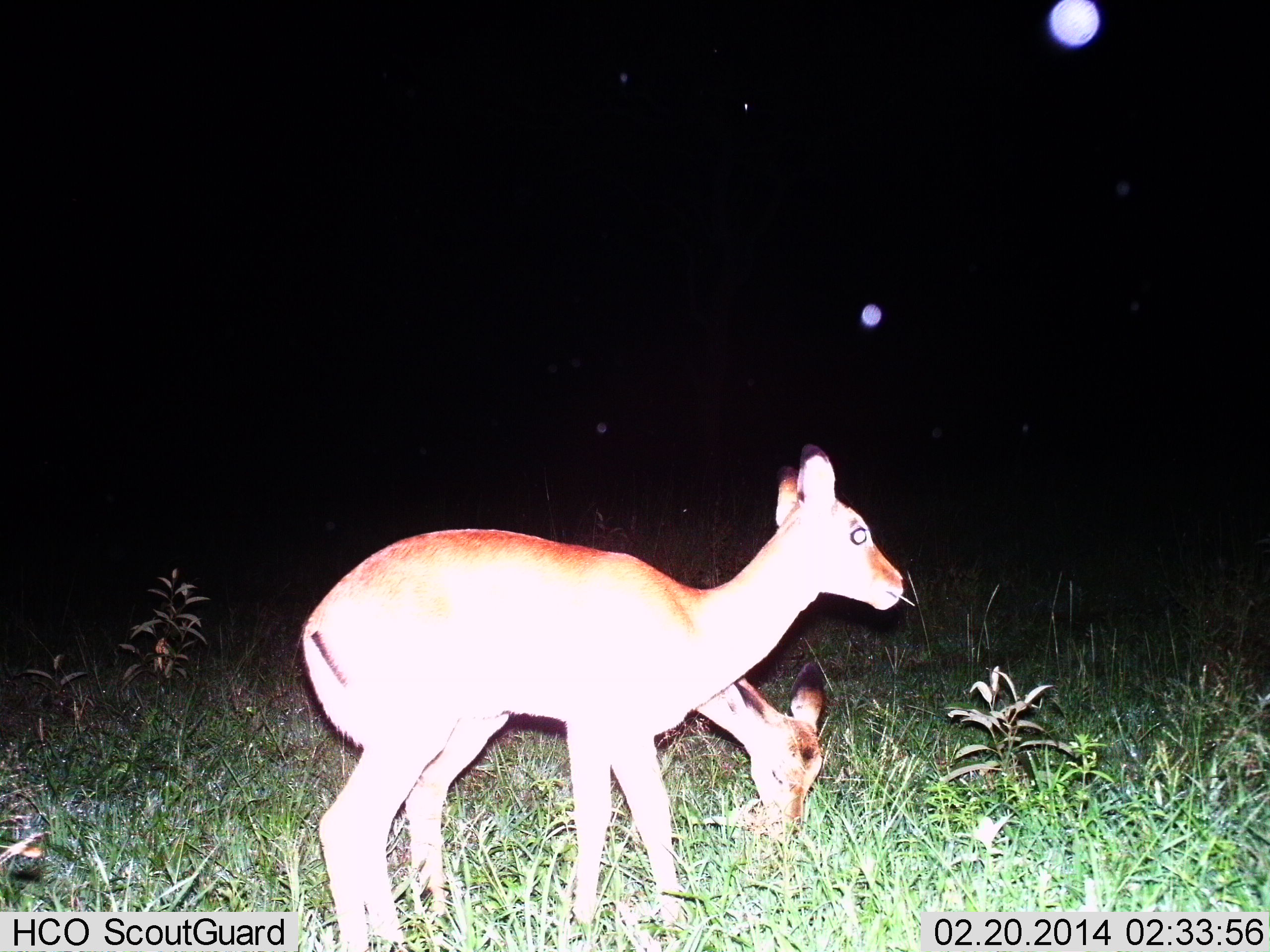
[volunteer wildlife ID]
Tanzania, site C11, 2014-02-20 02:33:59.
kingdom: Animalia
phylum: Chordata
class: Mammalia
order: Artiodactyla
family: Bovidae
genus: Cephalophus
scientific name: Cephalophus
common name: duiker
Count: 2.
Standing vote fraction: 62%.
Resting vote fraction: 0%.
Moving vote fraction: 25%.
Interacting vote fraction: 0%.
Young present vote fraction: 12%.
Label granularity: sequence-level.